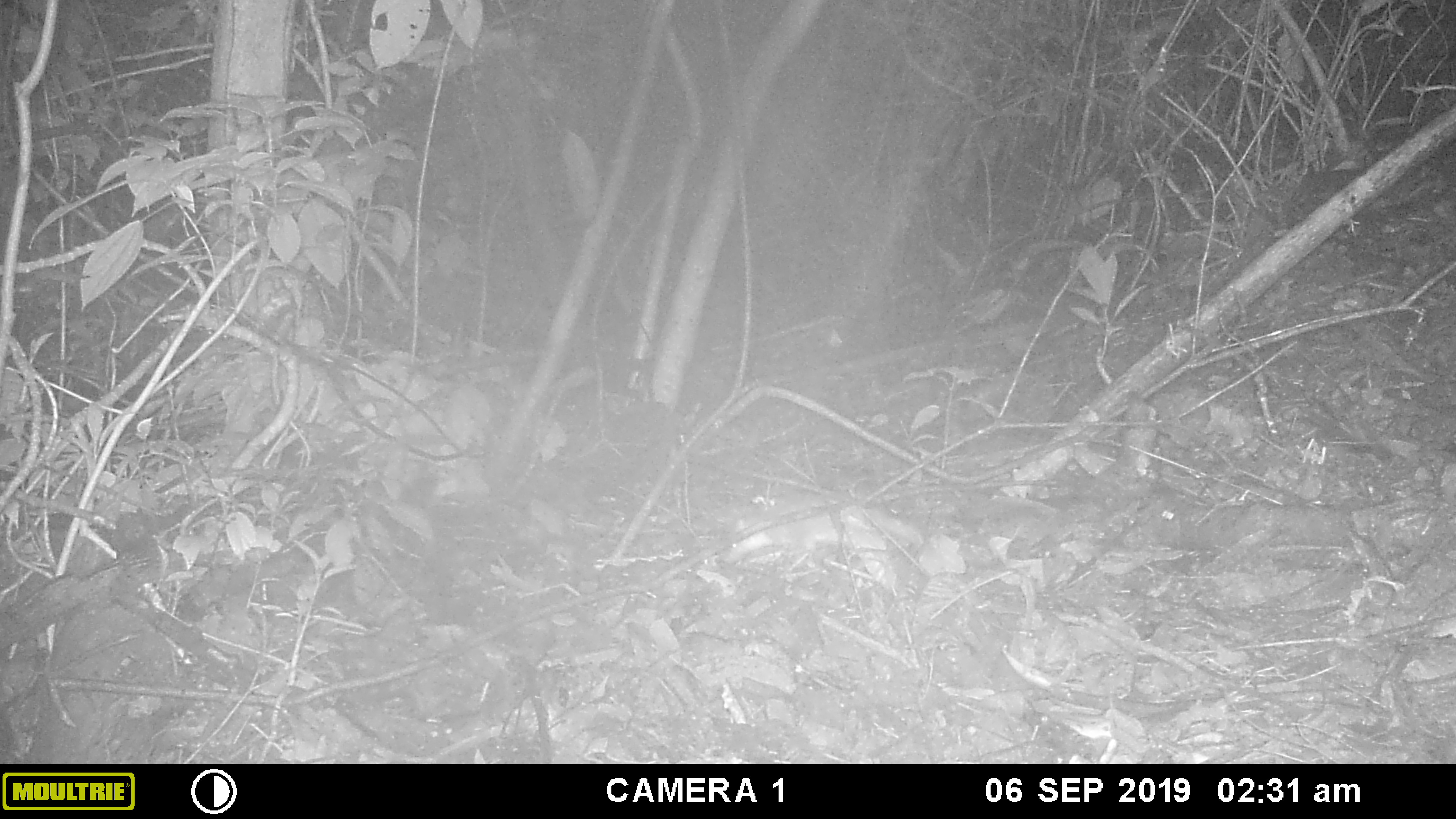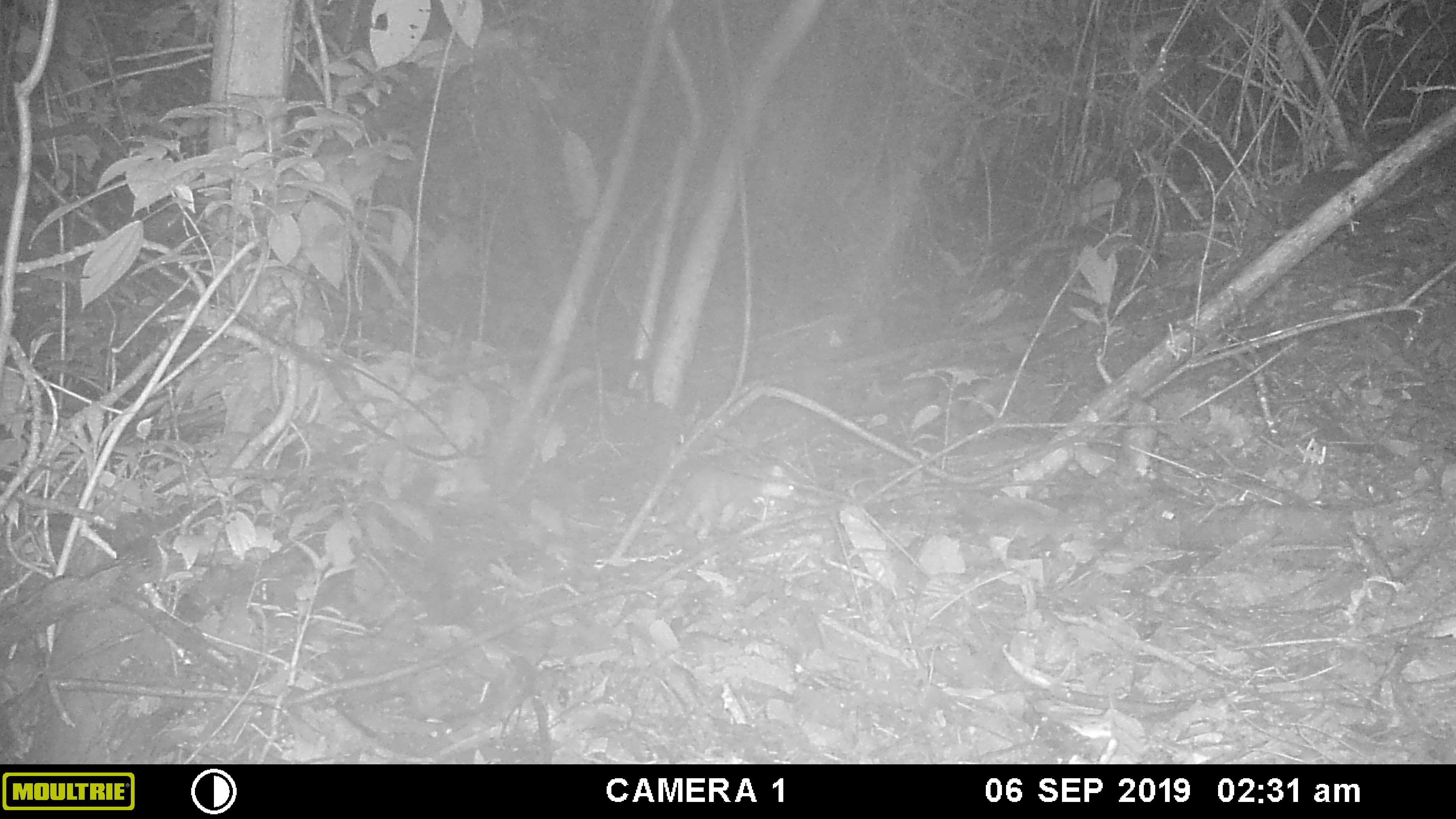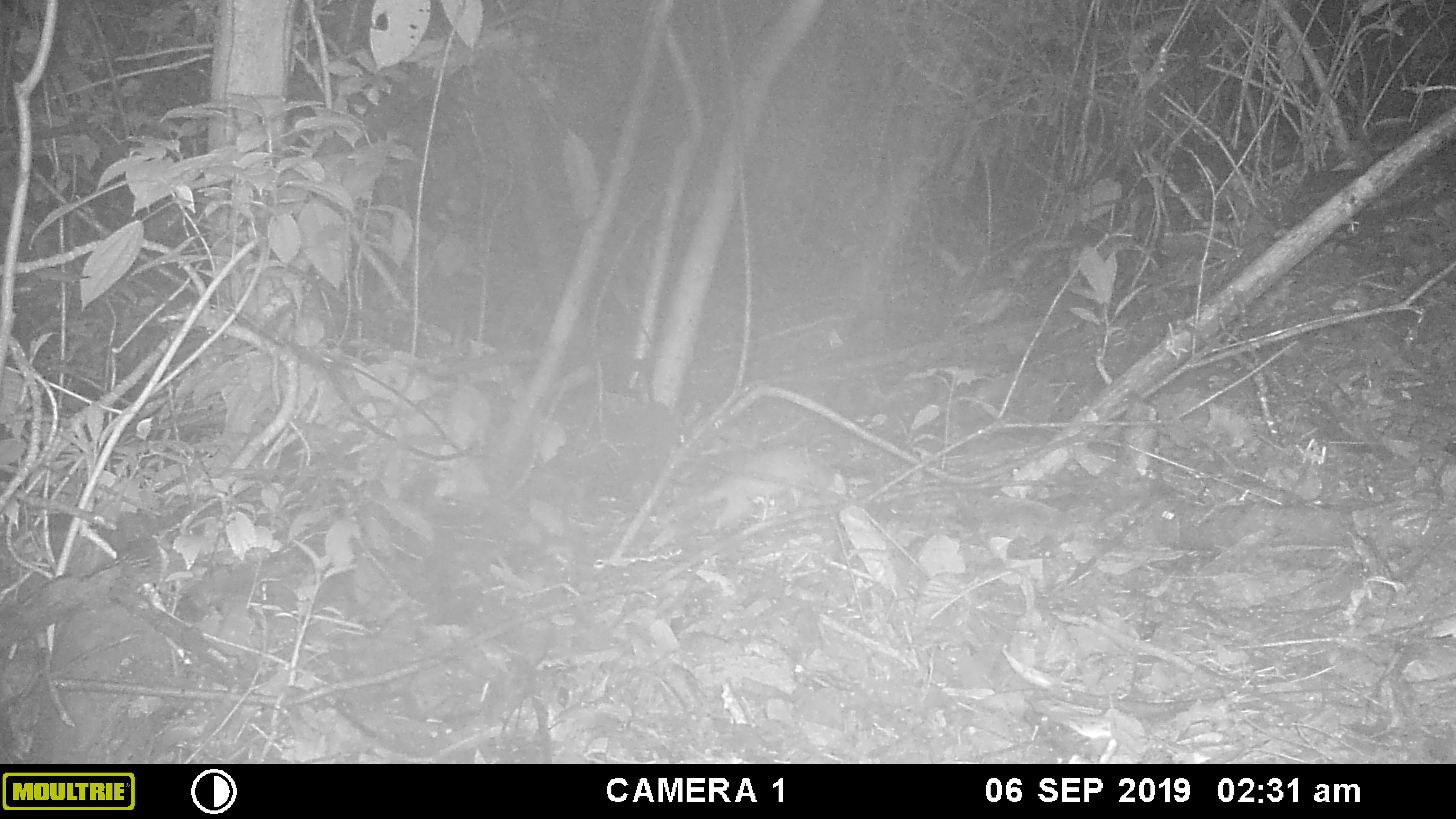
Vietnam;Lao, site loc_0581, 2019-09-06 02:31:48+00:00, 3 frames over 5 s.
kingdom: Animalia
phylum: Chordata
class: Mammalia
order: Carnivora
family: Mustelidae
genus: Melogale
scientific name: Melogale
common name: ferret badger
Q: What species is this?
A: Ferret badger (Melogale).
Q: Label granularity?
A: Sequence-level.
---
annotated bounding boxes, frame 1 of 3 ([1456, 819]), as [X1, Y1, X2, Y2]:
ferret badger: [727, 502, 926, 589]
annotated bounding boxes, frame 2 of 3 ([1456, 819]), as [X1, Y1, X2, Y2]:
ferret badger: [647, 463, 796, 542]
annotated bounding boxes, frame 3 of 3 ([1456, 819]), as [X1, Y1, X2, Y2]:
ferret badger: [642, 448, 846, 534]